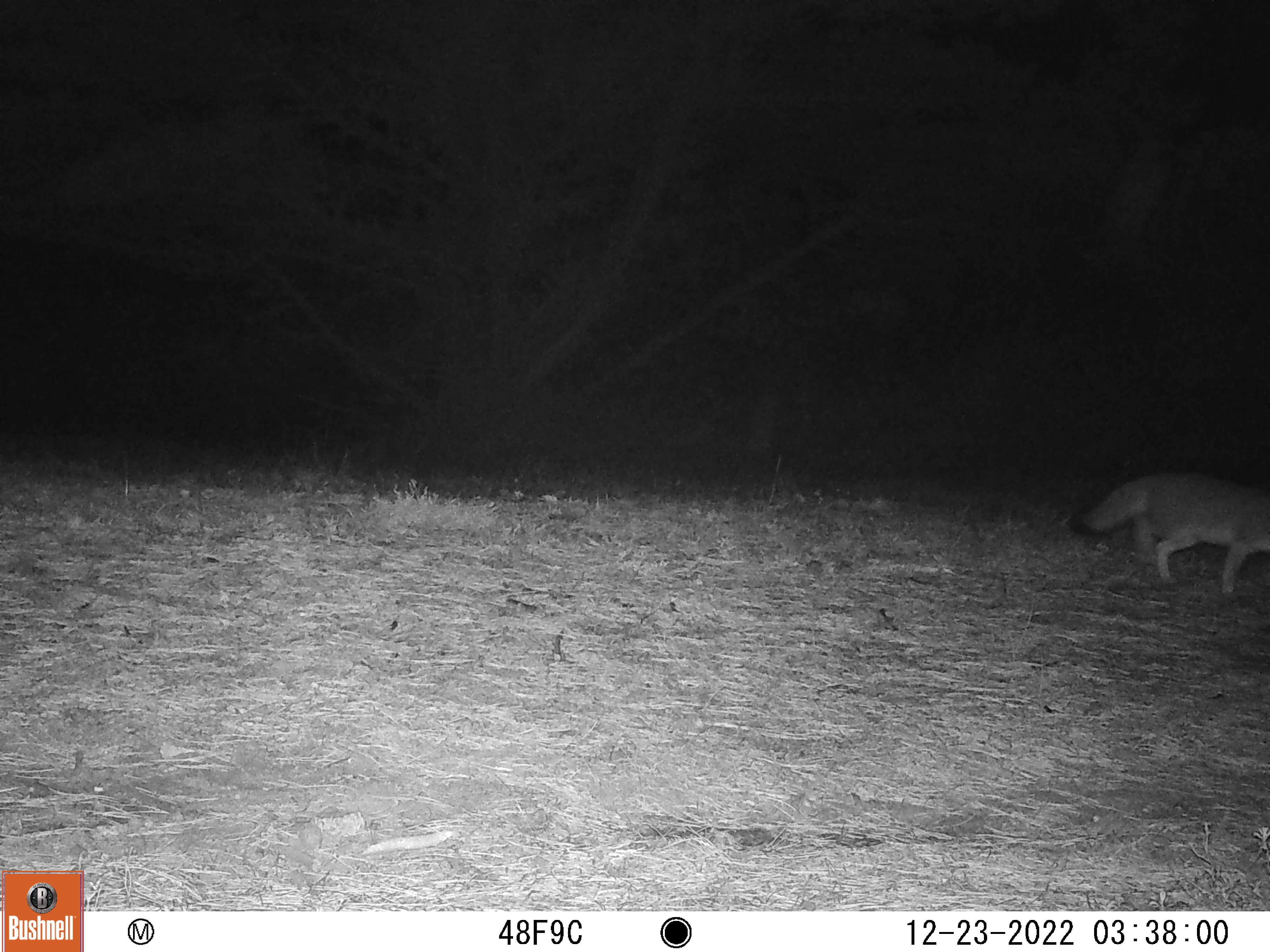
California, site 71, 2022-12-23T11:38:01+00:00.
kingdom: Animalia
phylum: Chordata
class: Mammalia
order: Carnivora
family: Canidae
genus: Urocyon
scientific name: Urocyon cinereoargenteus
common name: gray fox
Gray fox (Urocyon cinereoargenteus).